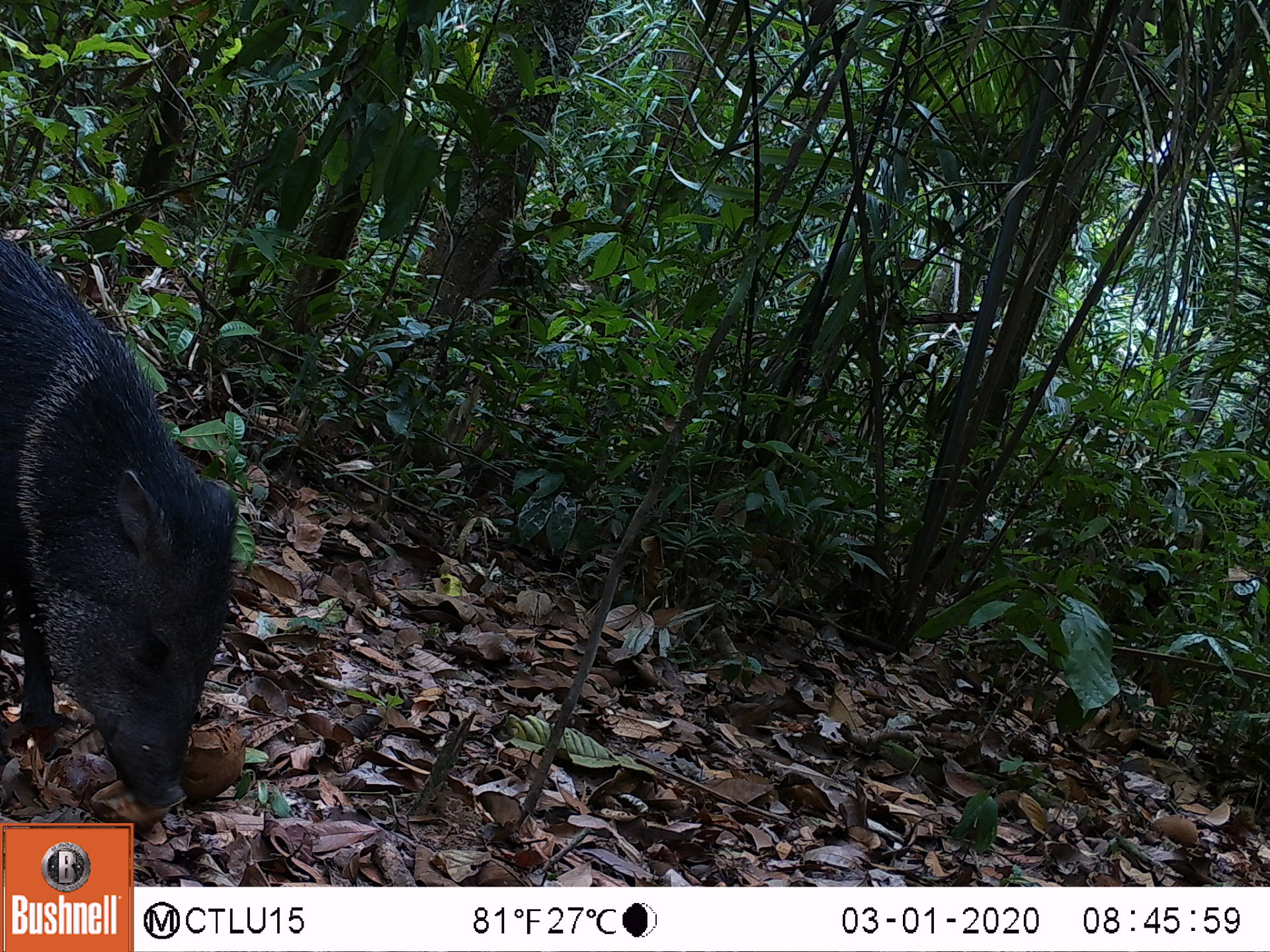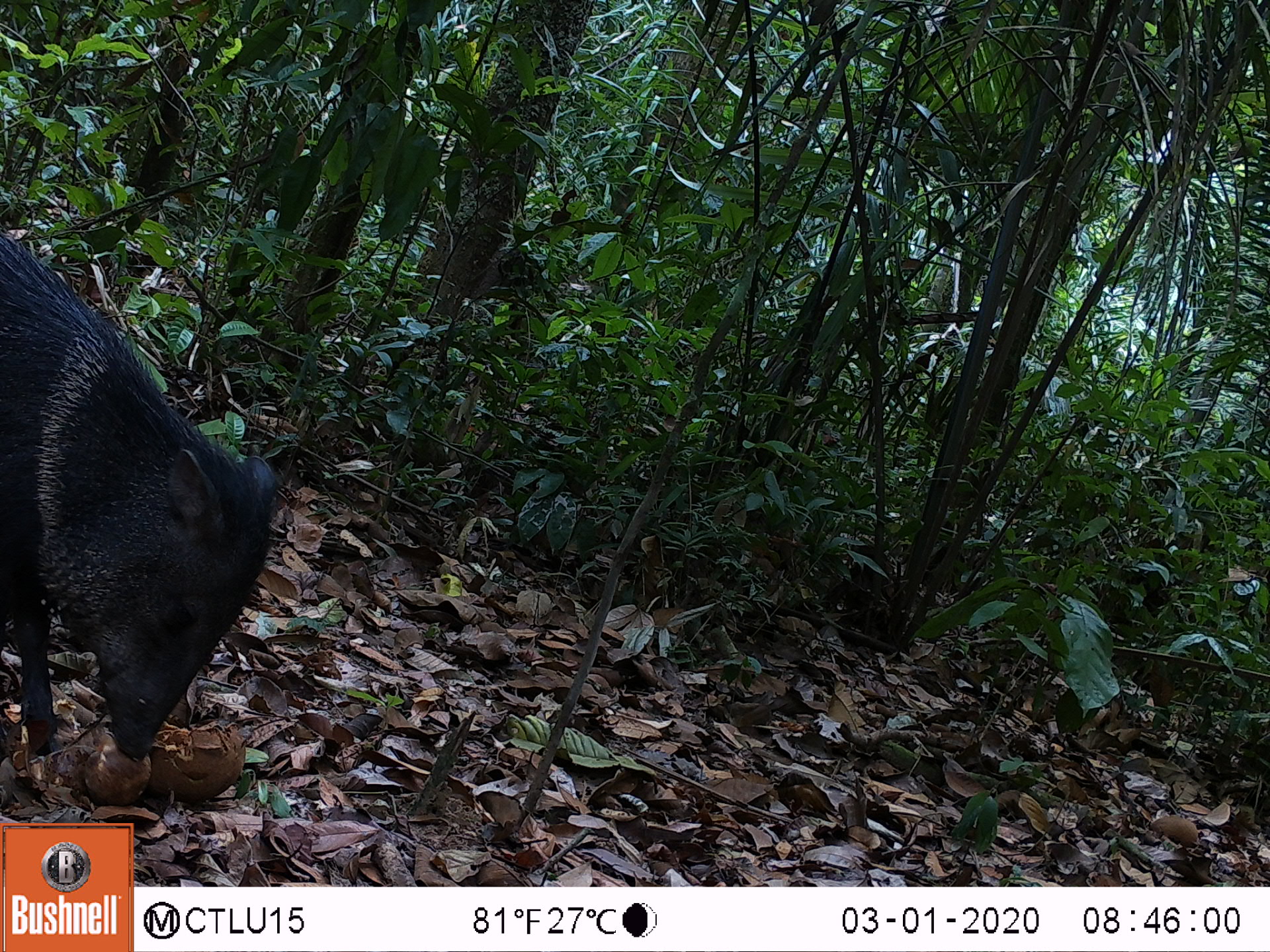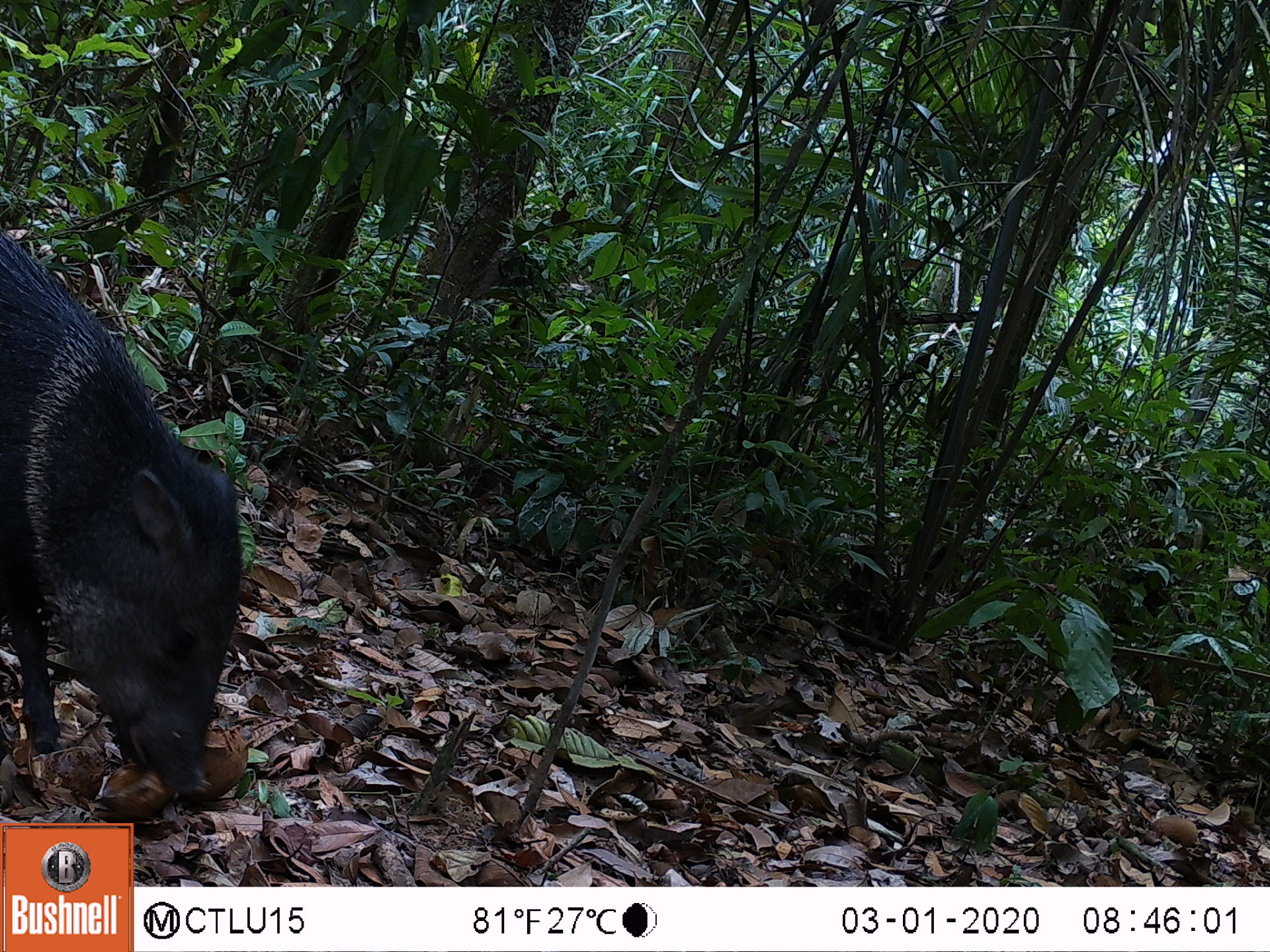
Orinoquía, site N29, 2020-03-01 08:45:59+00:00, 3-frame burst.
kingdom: Animalia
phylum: Chordata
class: Mammalia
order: Artiodactyla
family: Tayassuidae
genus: Pecari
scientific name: Pecari tajacu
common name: collared peccary